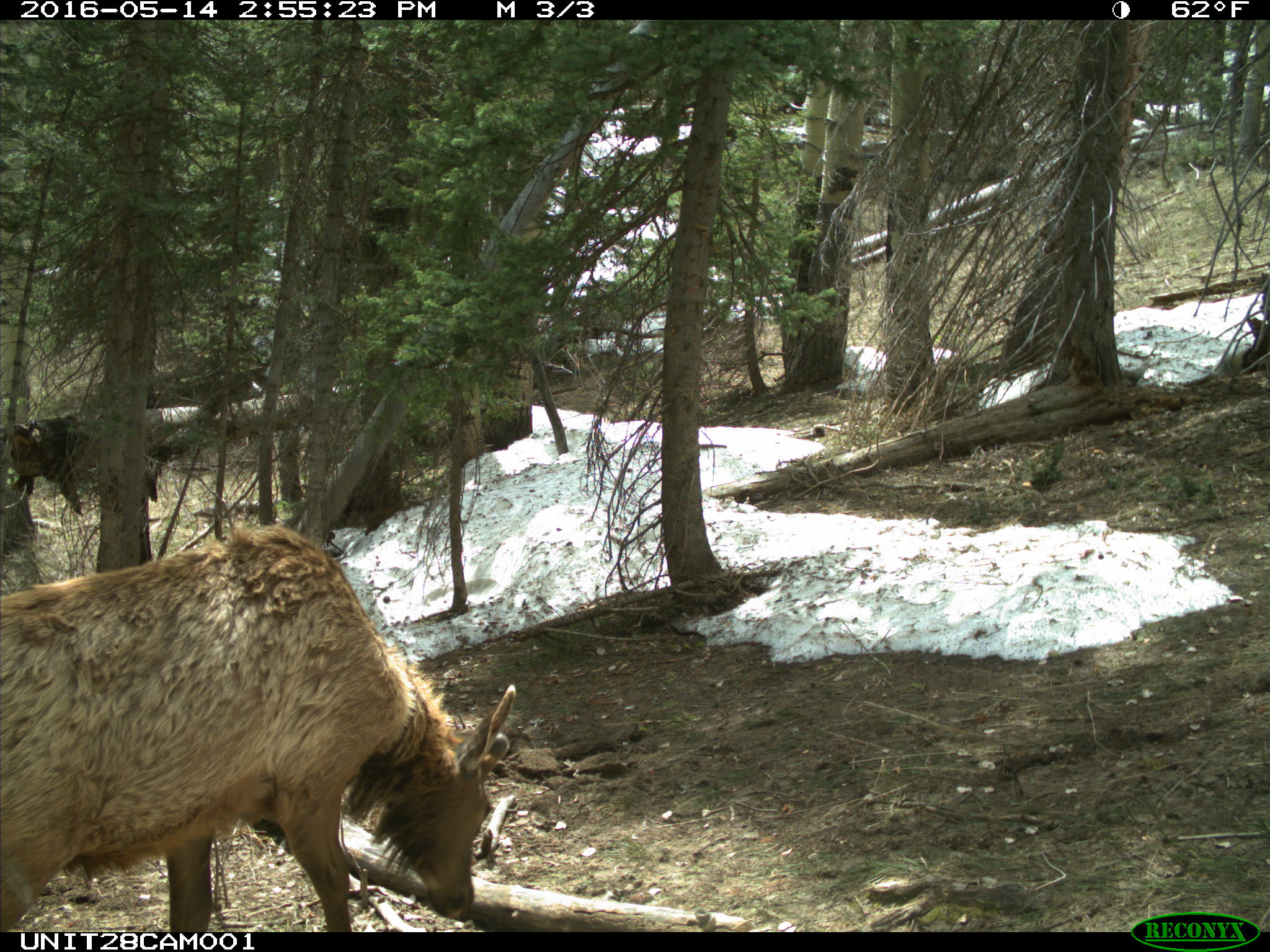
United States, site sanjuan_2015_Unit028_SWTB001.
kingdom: Animalia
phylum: Chordata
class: Mammalia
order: Artiodactyla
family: Cervidae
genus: Cervus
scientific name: Cervus elaphus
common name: red deer